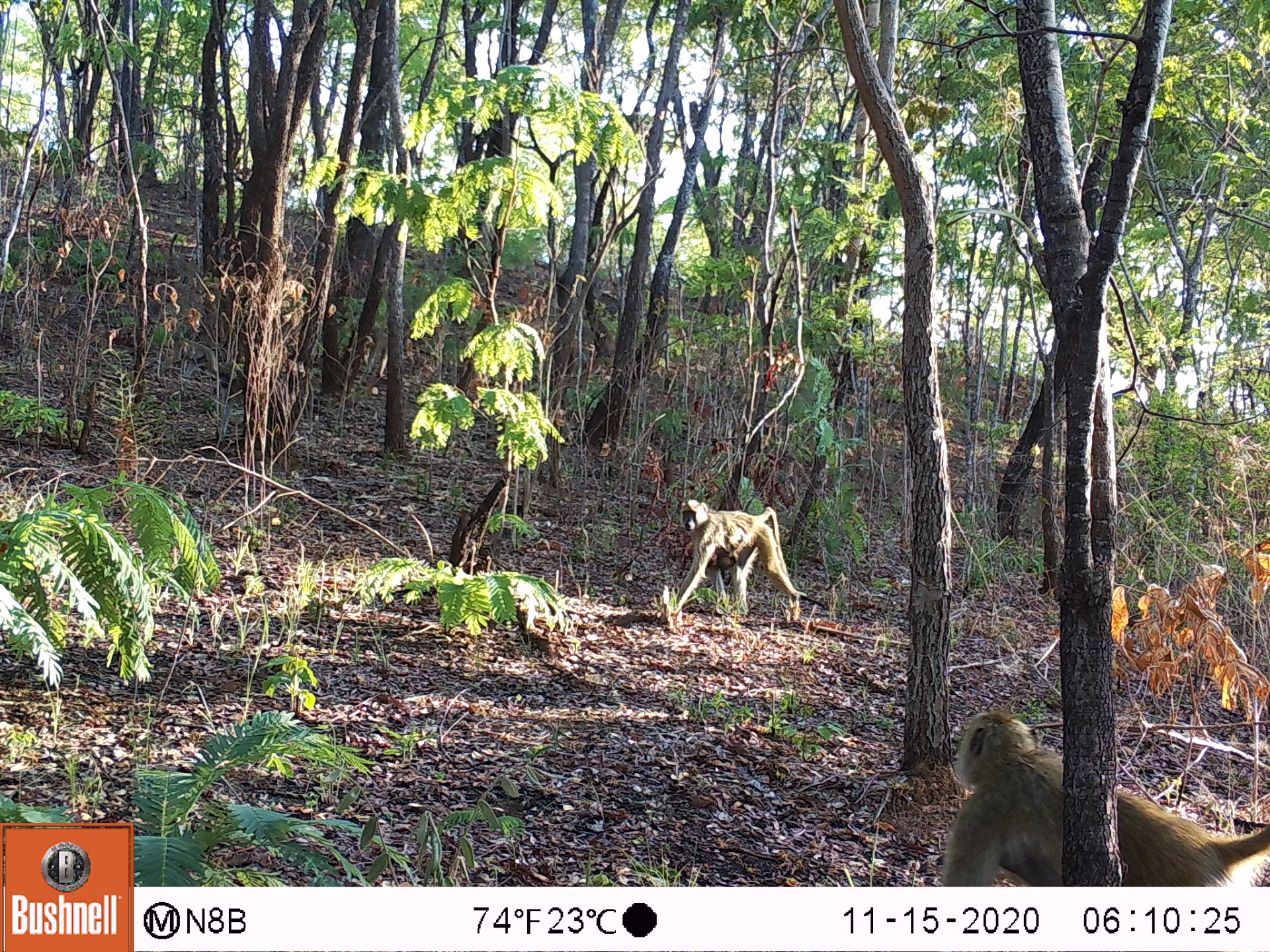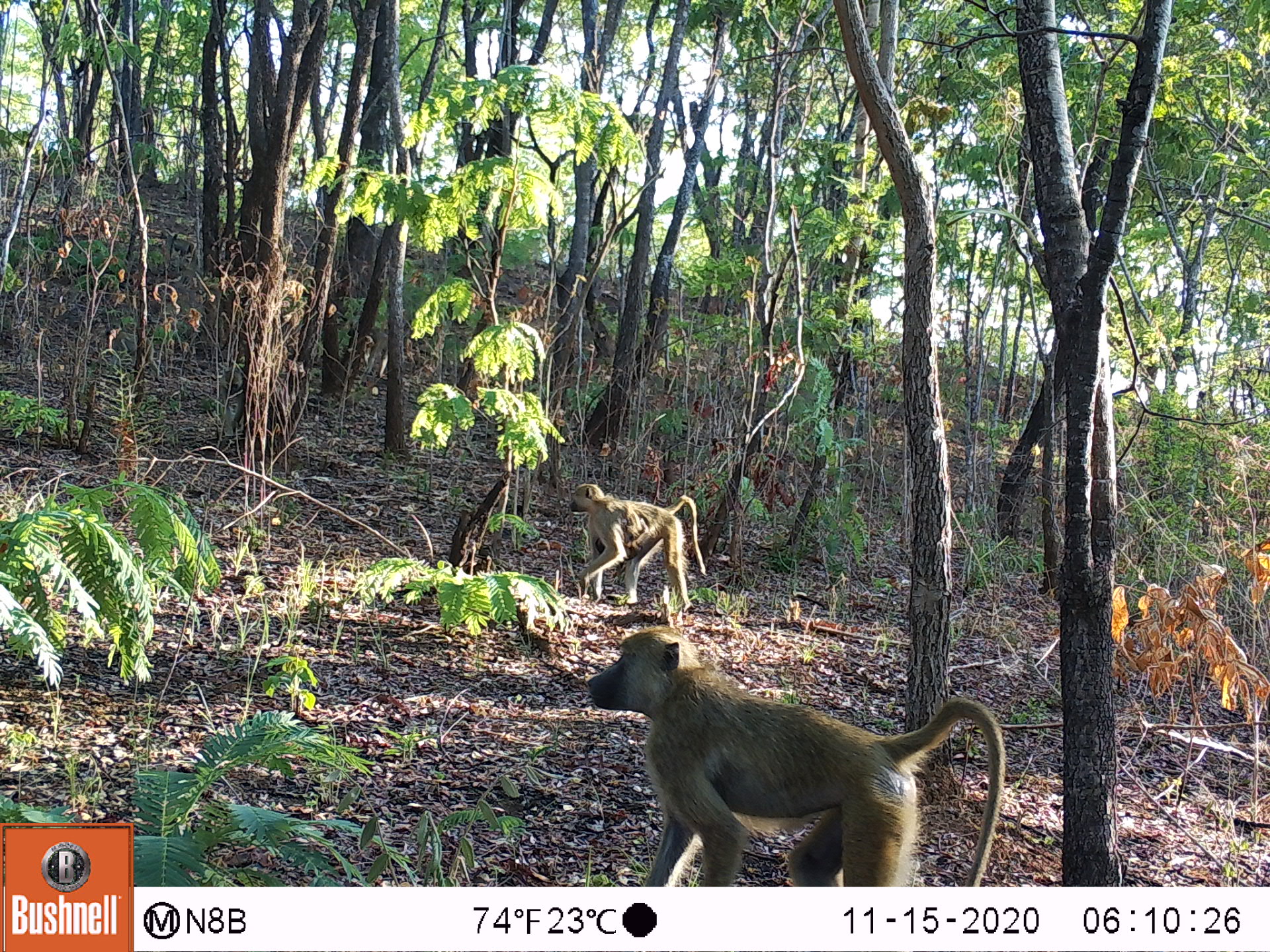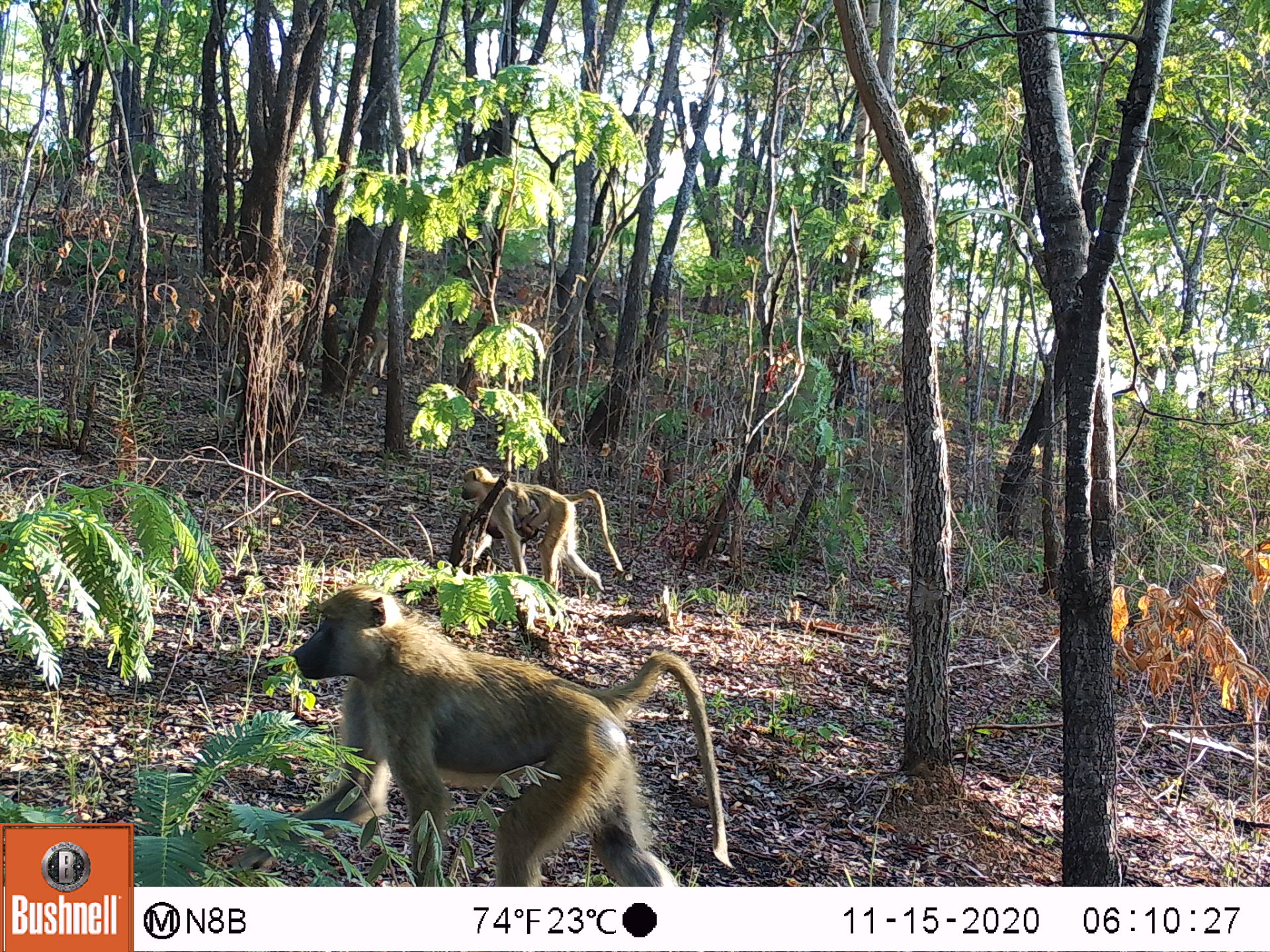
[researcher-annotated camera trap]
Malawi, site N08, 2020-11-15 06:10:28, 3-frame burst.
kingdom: Animalia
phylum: Chordata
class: Mammalia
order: Primates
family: Cercopithecidae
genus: Papio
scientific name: Papio cynocephalus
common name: yellow baboon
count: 3